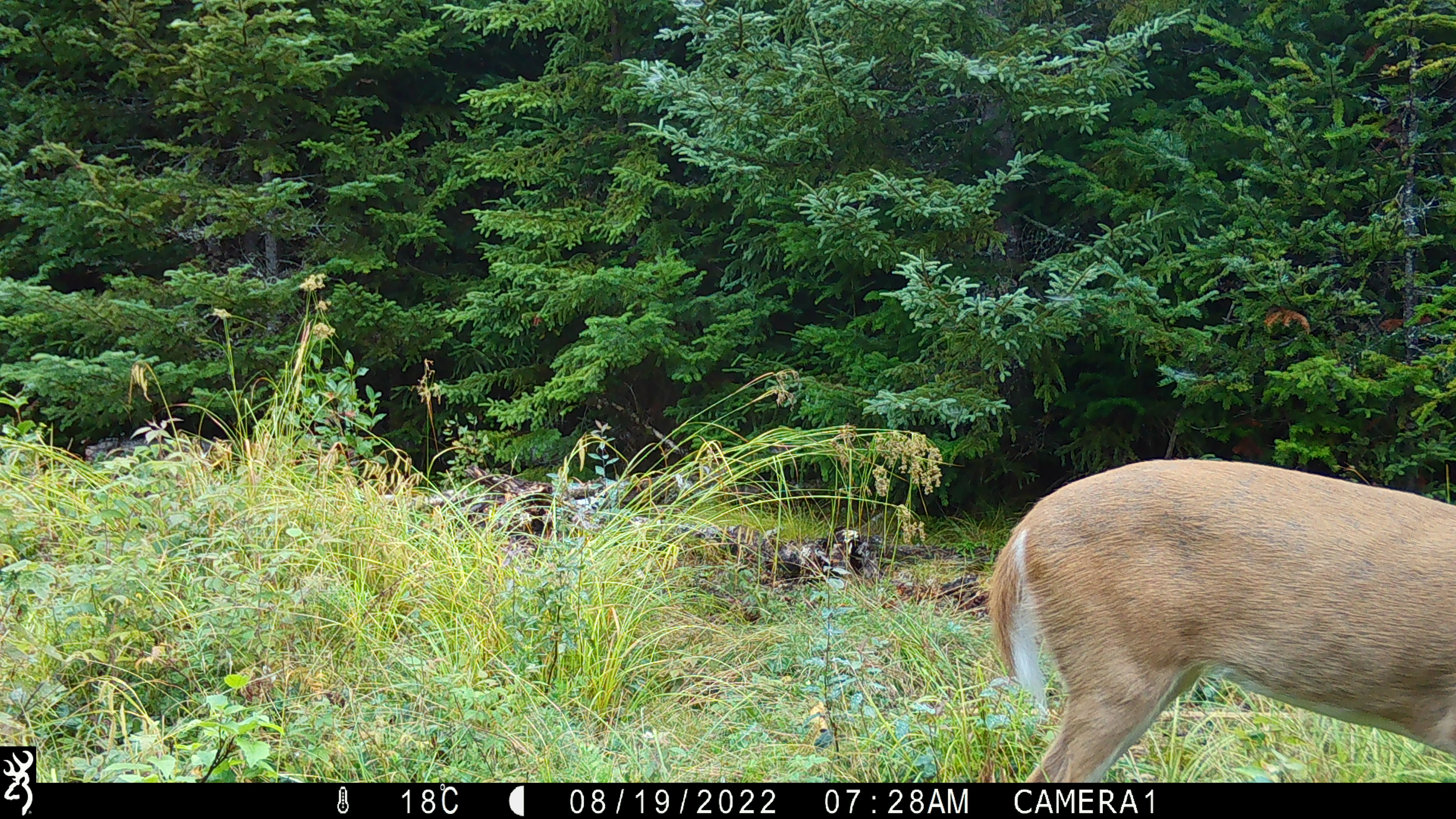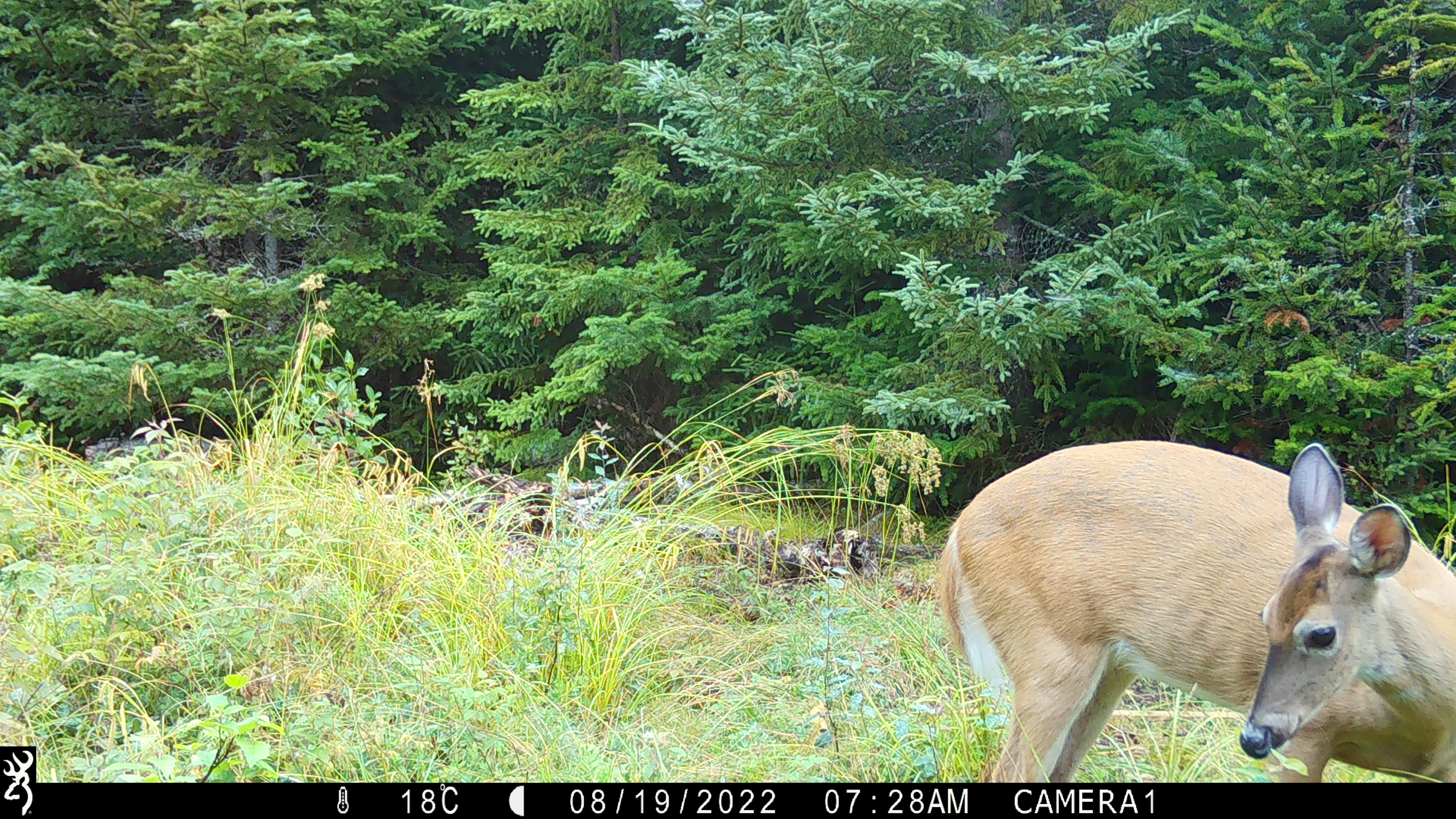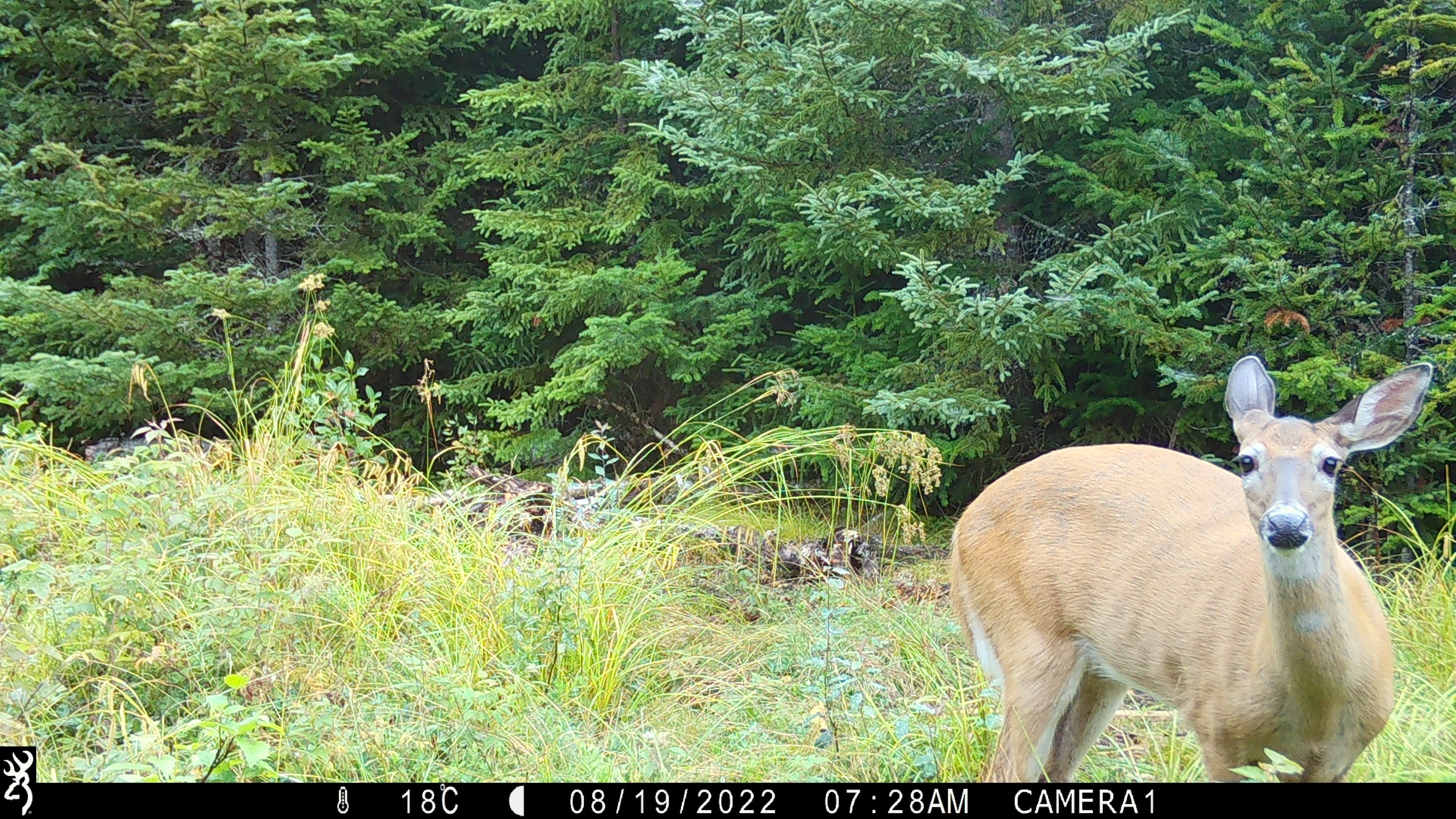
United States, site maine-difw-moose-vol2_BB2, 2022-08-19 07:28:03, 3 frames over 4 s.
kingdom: Animalia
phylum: Chordata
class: Mammalia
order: Artiodactyla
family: Cervidae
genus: Odocoileus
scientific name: Odocoileus virginianus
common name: white-tailed deer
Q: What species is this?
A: White-tailed deer (Odocoileus virginianus).